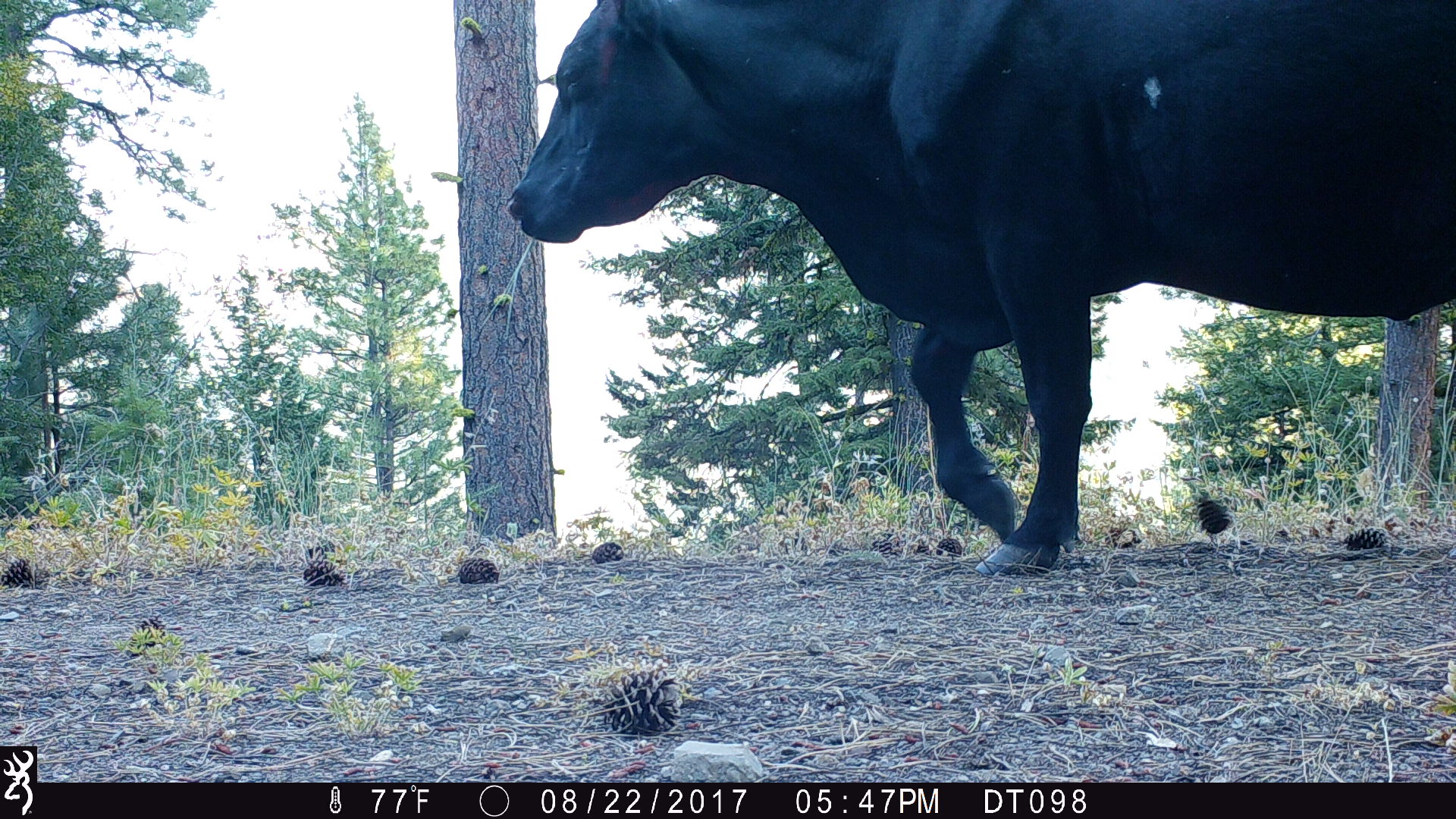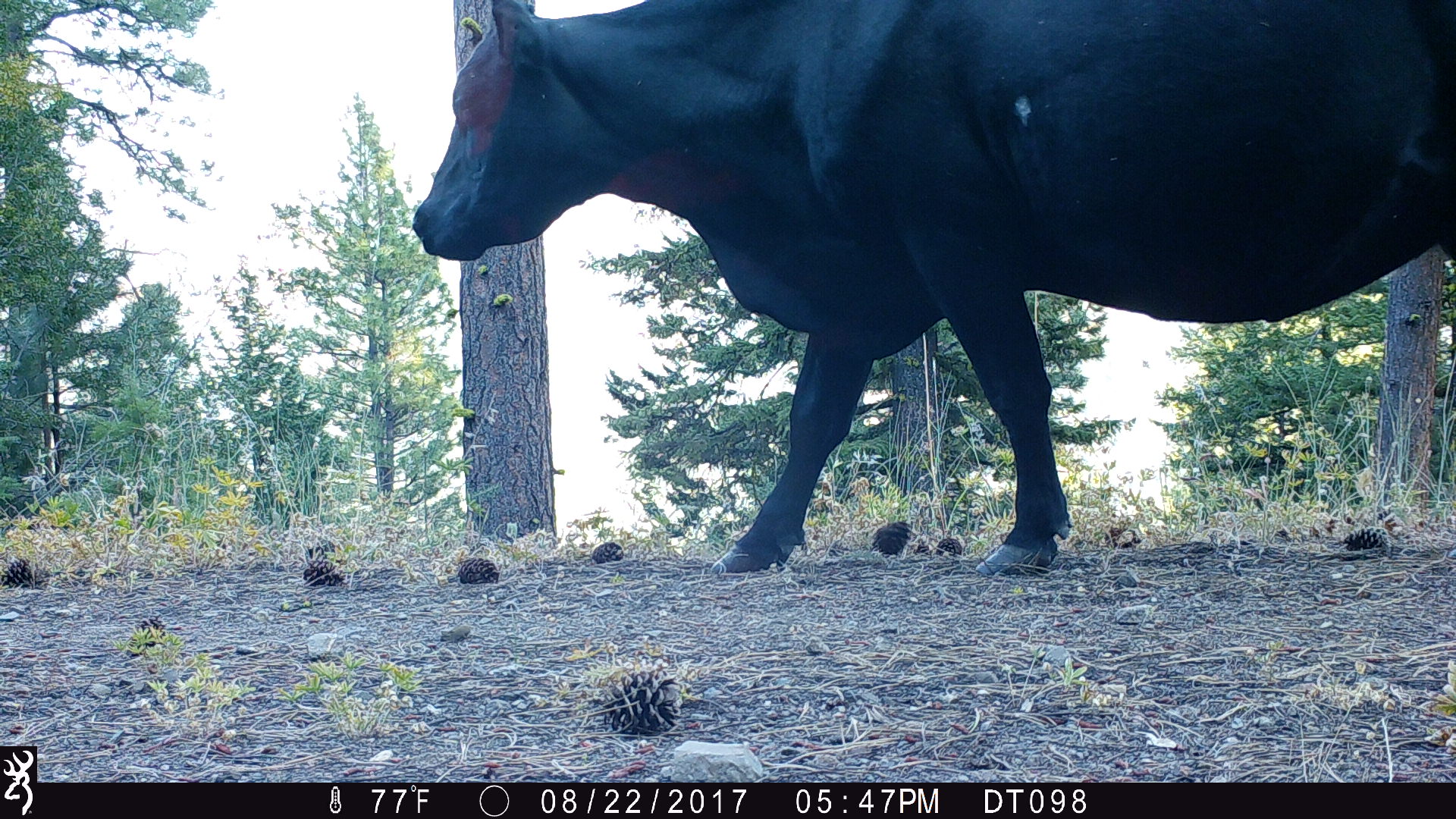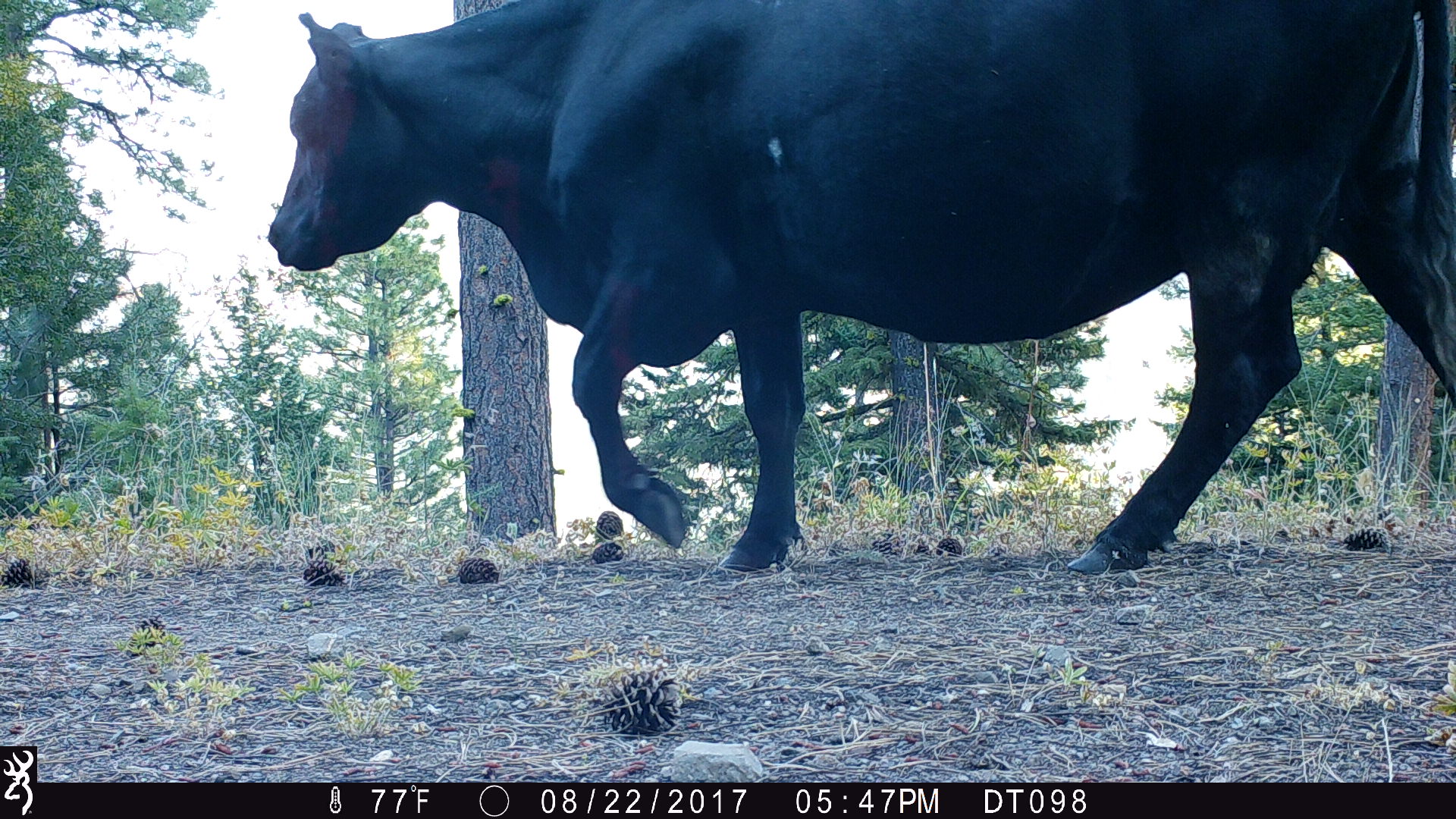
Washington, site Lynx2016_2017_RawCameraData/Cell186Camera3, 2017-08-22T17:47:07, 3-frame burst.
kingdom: Animalia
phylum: Chordata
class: Mammalia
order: Artiodactyla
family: Bovidae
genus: Bos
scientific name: Bos taurus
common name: domestic cattle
Domestic cattle (Bos taurus). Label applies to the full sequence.